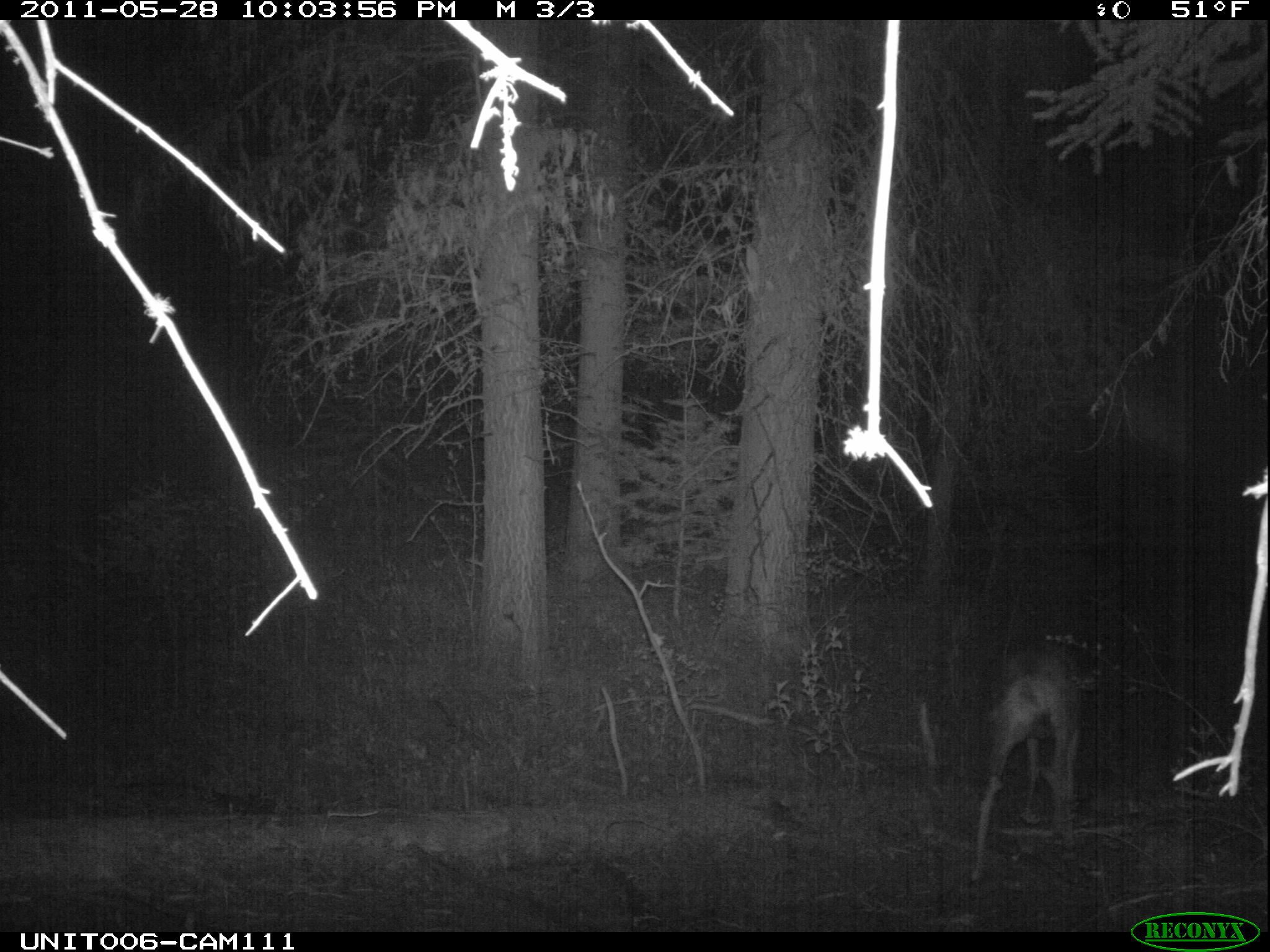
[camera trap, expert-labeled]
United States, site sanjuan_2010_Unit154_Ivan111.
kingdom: Animalia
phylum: Chordata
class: Mammalia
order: Artiodactyla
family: Cervidae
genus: Odocoileus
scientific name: Odocoileus hemionus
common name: mule deer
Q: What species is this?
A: Odocoileus hemionus (mule deer).